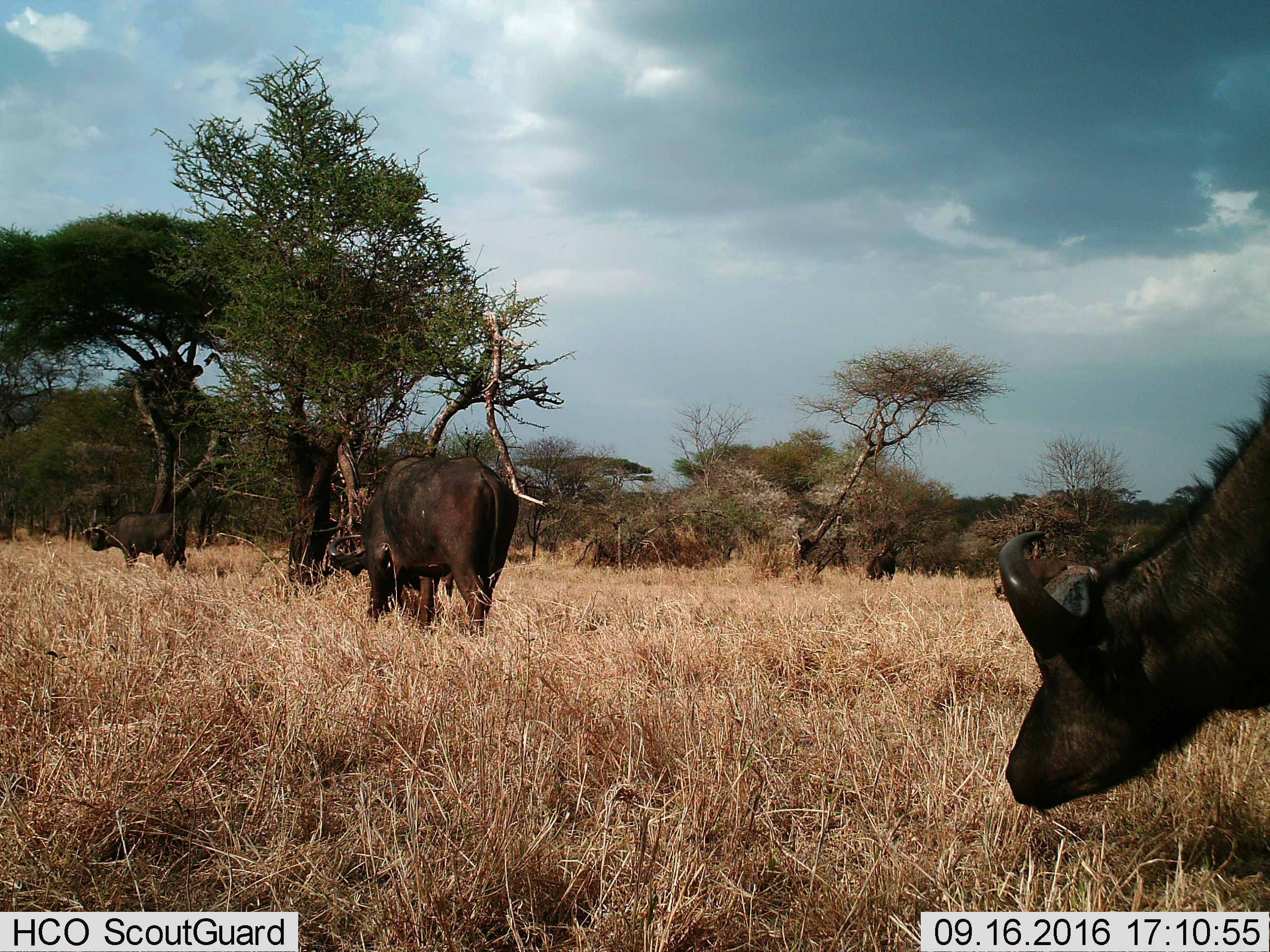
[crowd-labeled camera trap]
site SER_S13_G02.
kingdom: Animalia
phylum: Chordata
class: Mammalia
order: Artiodactyla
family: Bovidae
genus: Syncerus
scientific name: Syncerus caffer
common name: african buffalo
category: buffalo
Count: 3.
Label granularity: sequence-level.